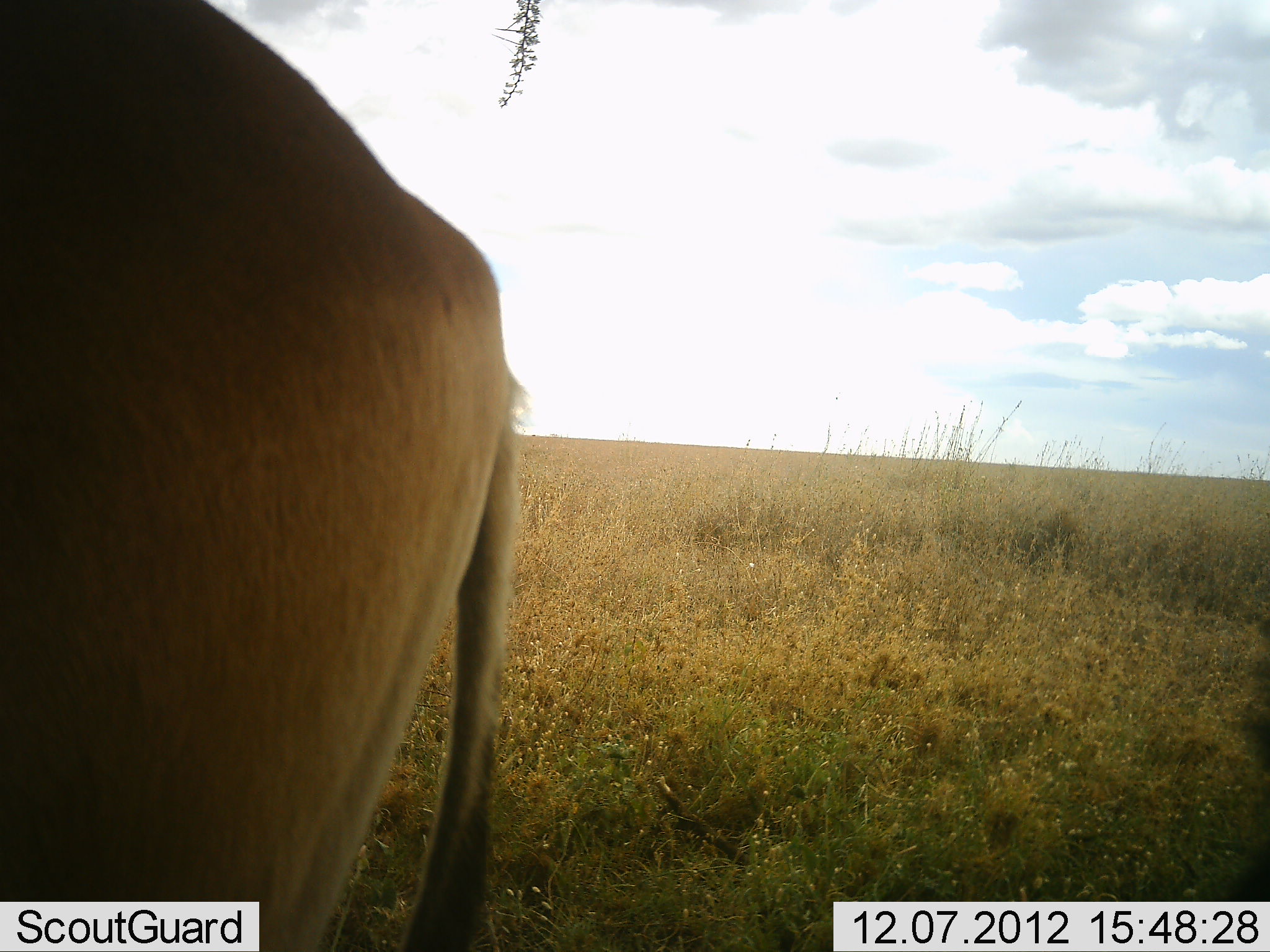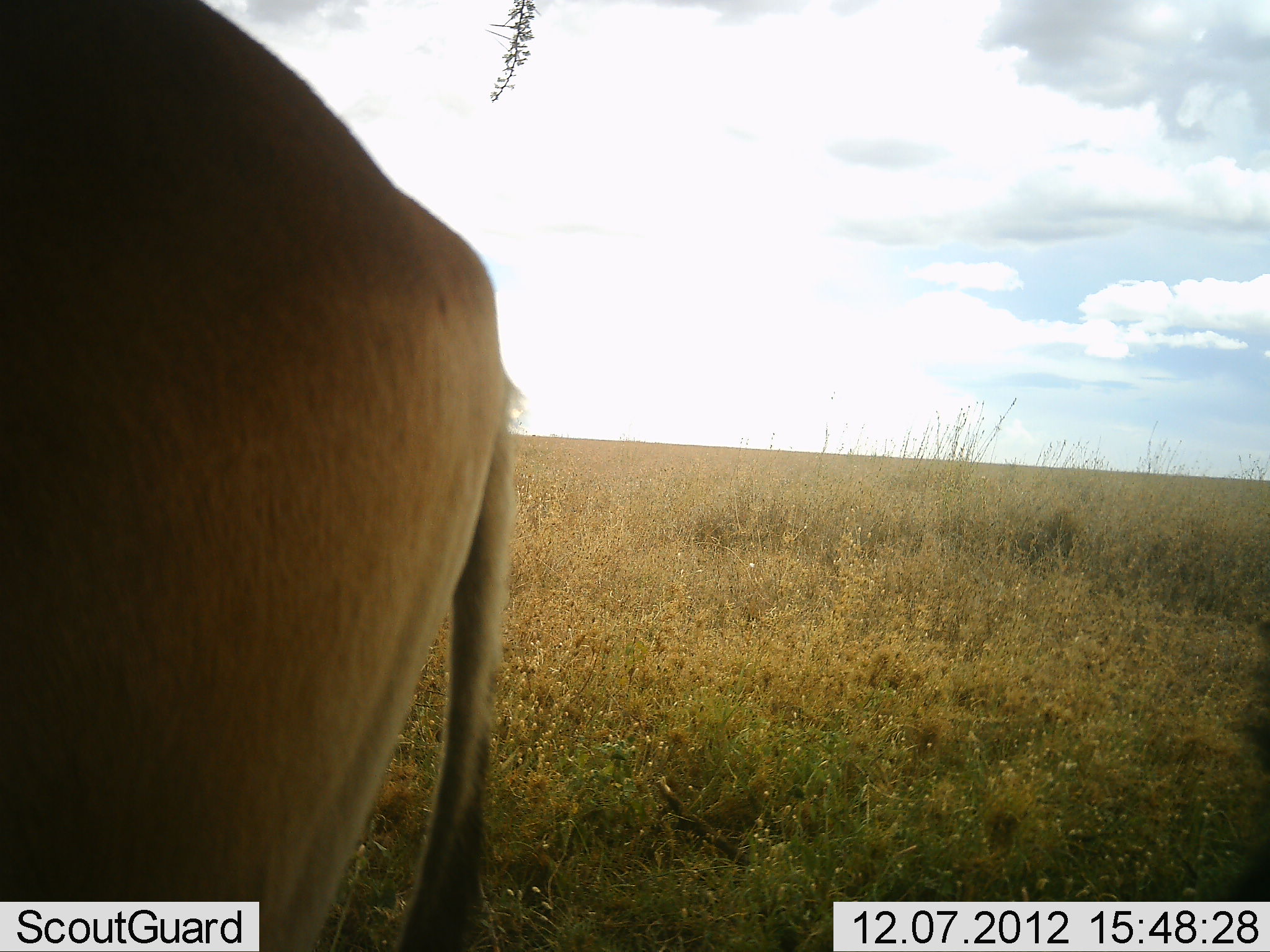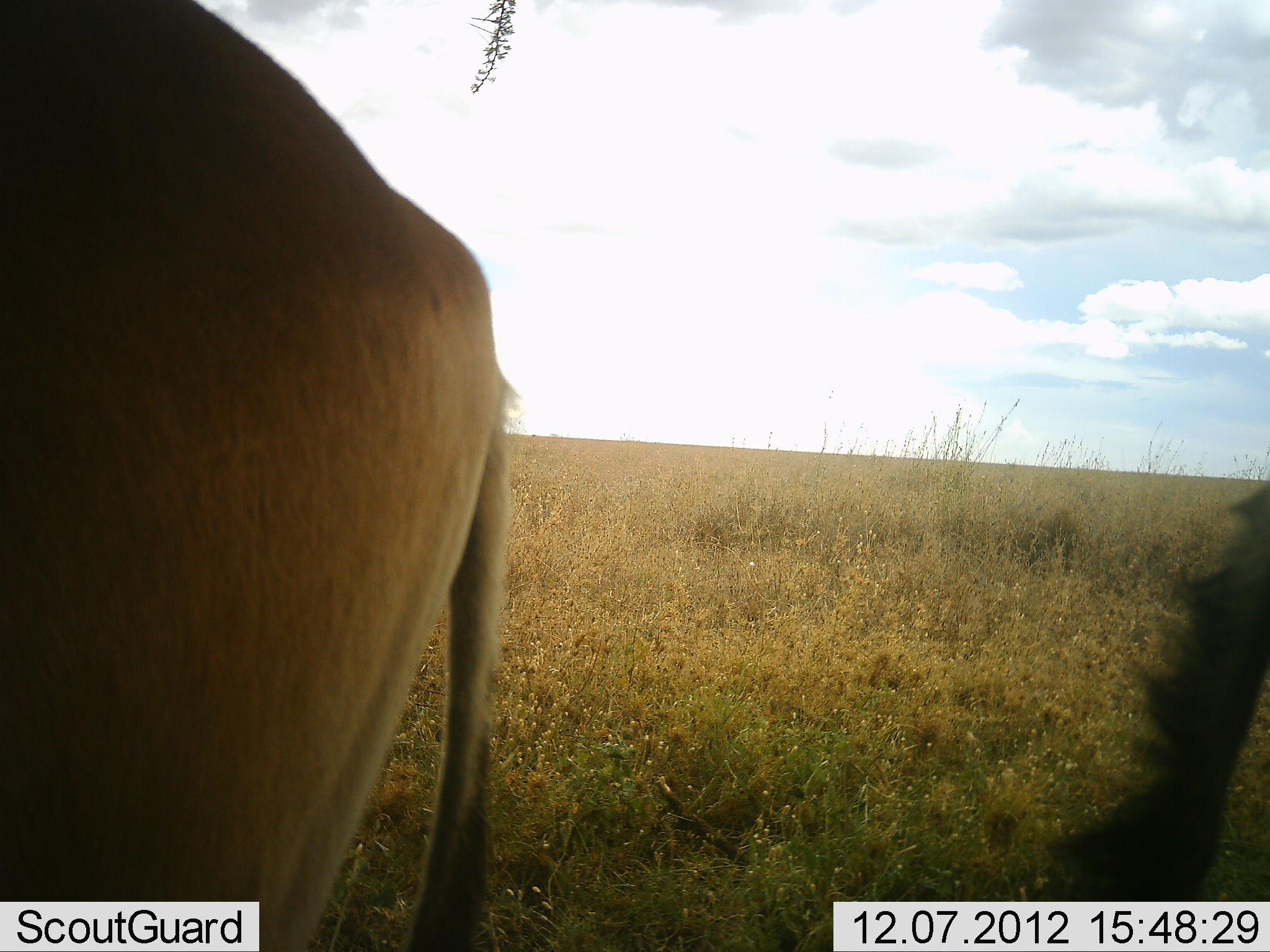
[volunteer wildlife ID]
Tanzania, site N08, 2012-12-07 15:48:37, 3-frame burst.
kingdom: Animalia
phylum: Chordata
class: Mammalia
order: Artiodactyla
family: Bovidae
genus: Alcelaphus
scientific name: Alcelaphus buselaphus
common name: hartebeest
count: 2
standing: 100%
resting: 0%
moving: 0%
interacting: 0%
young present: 0%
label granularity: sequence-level